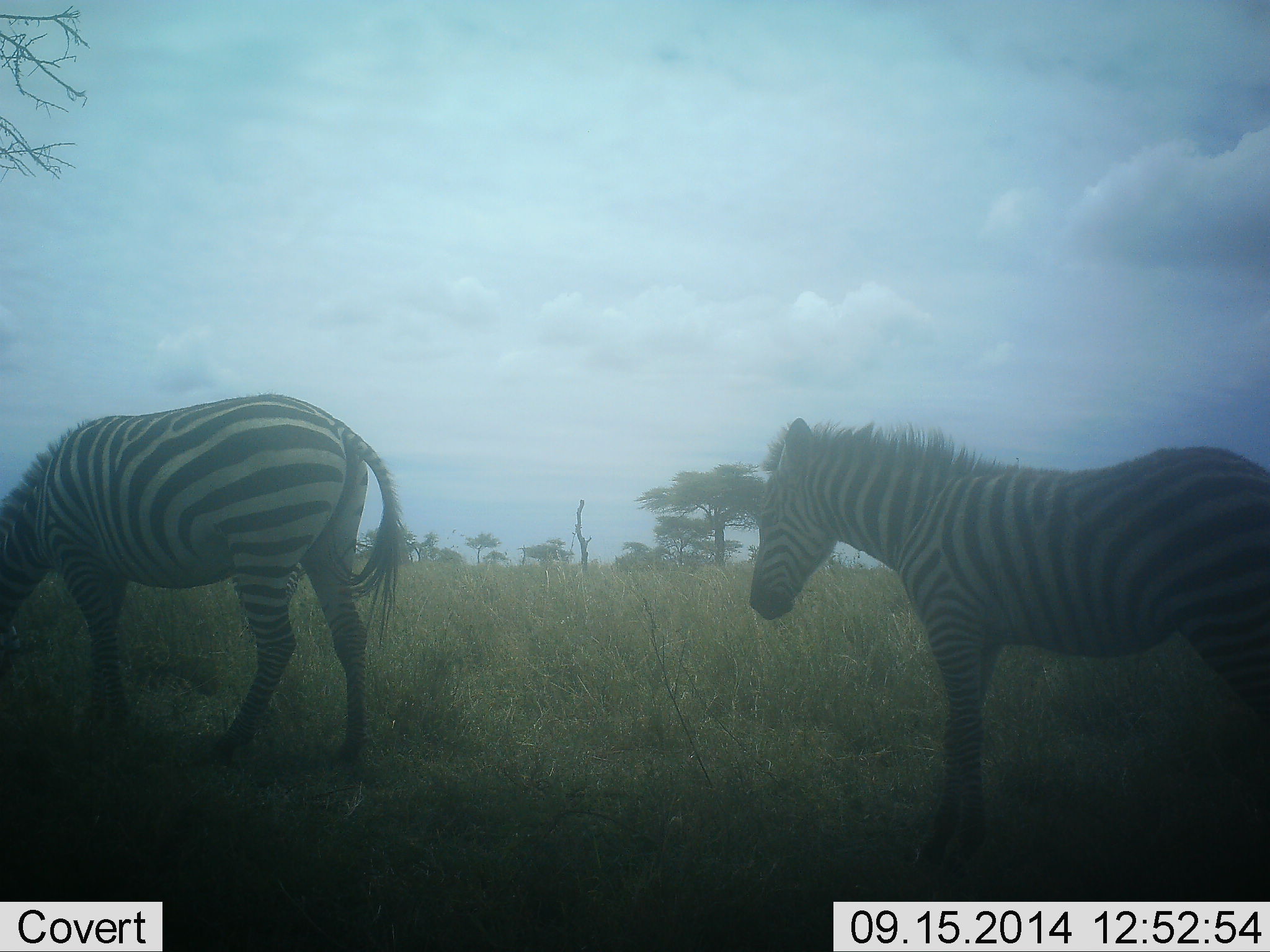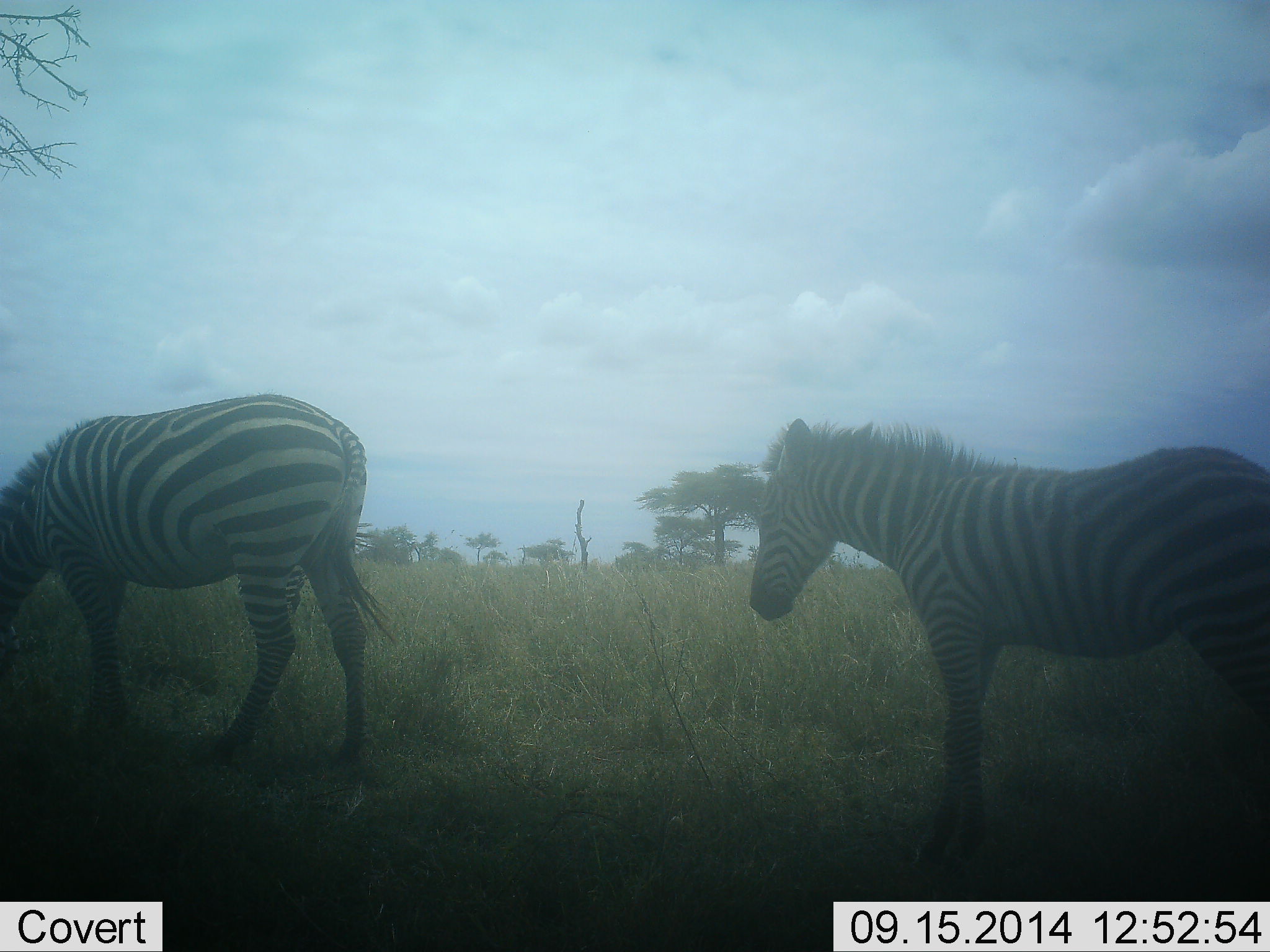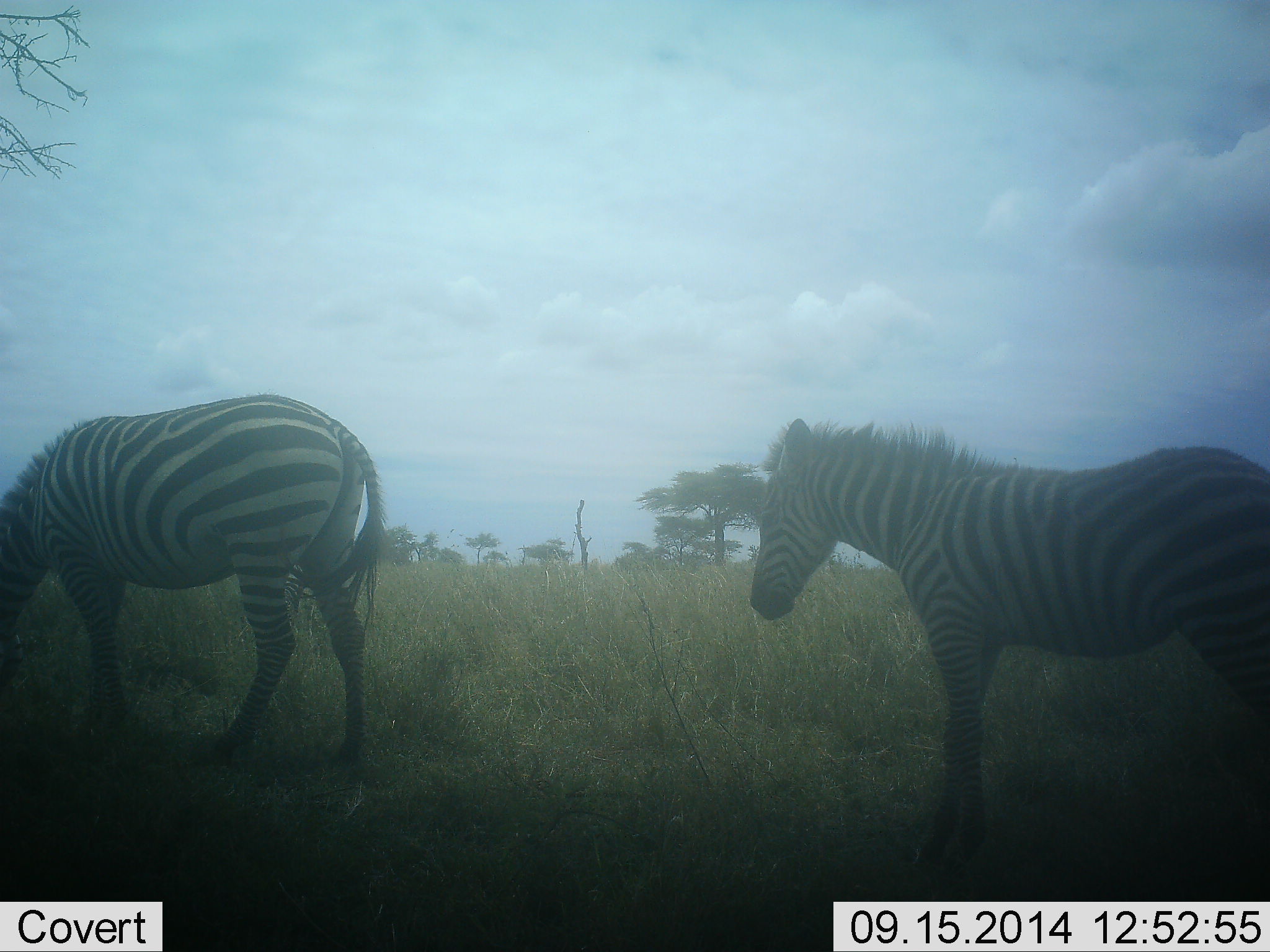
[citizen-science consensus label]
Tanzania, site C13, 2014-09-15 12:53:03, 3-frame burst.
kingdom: Animalia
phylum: Chordata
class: Mammalia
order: Perissodactyla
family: Equidae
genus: Equus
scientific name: Equus quagga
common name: plains zebra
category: zebra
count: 2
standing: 80%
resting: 10%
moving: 0%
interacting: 0%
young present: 10%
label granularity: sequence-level